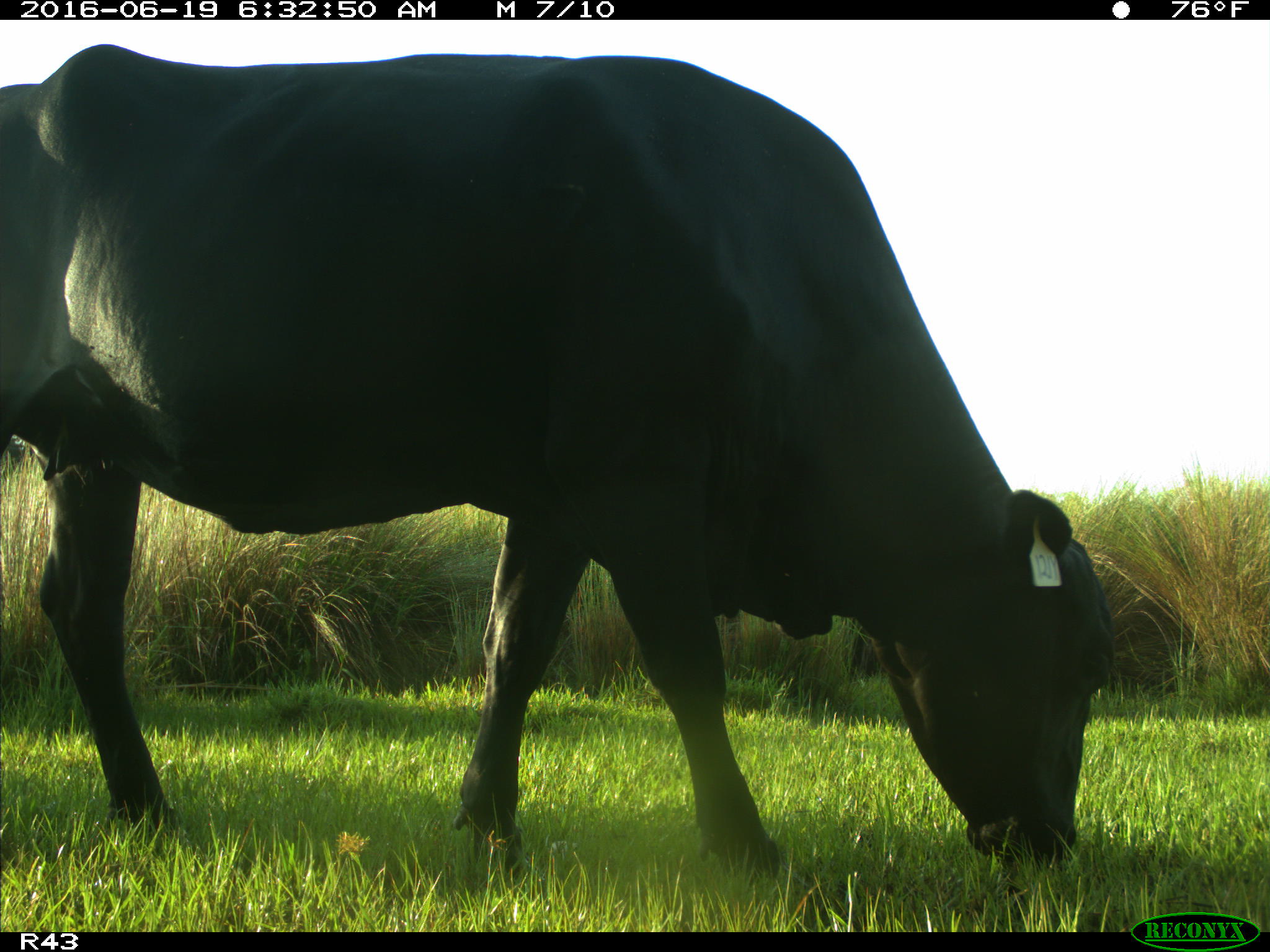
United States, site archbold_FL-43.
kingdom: Animalia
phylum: Chordata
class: Mammalia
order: Artiodactyla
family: Bovidae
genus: Bos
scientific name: Bos taurus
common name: domestic cow